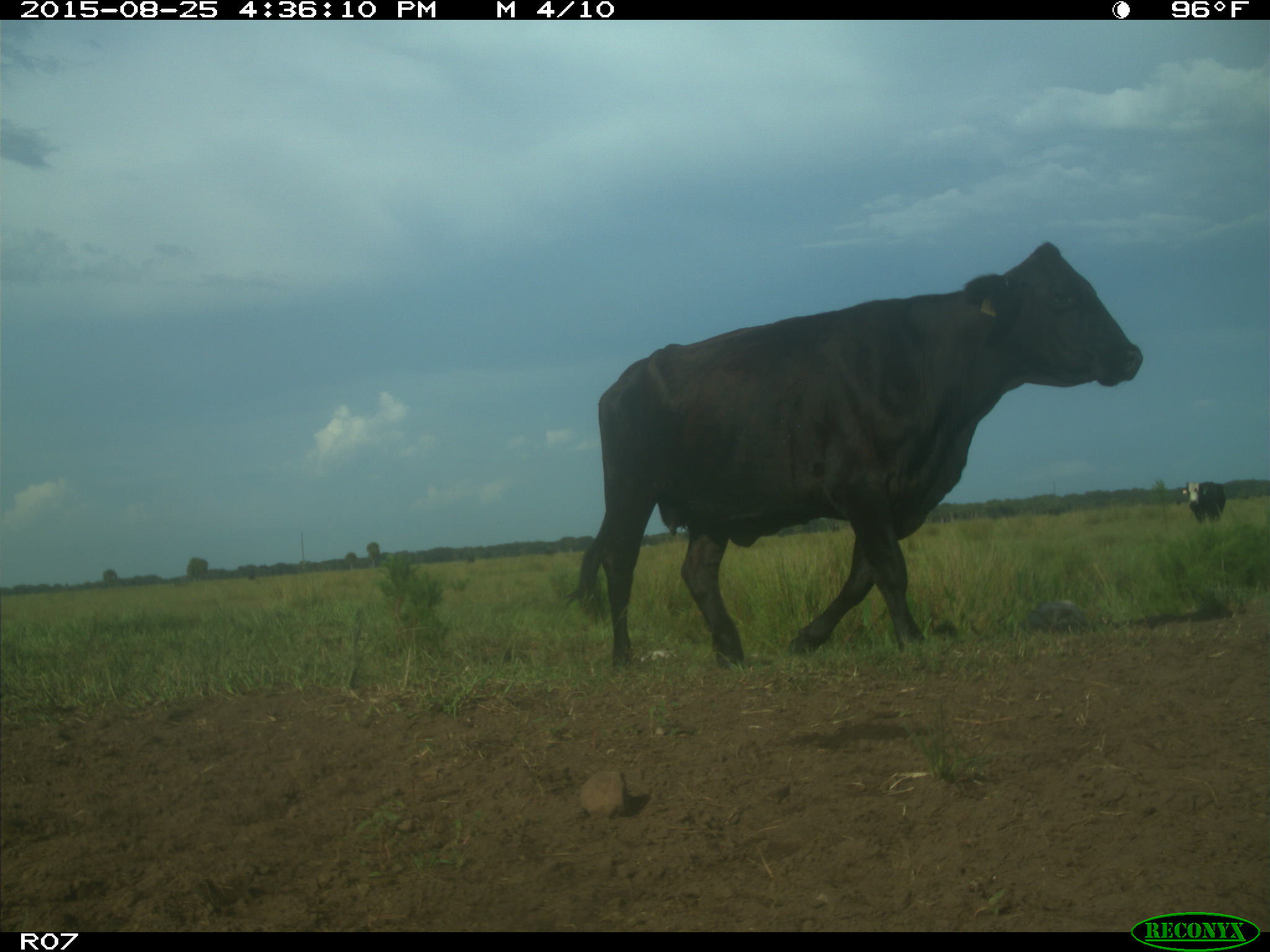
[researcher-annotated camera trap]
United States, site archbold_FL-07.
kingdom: Animalia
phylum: Chordata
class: Mammalia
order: Artiodactyla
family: Bovidae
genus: Bos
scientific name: Bos taurus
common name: domestic cow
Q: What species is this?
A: Bos taurus (domestic cow).